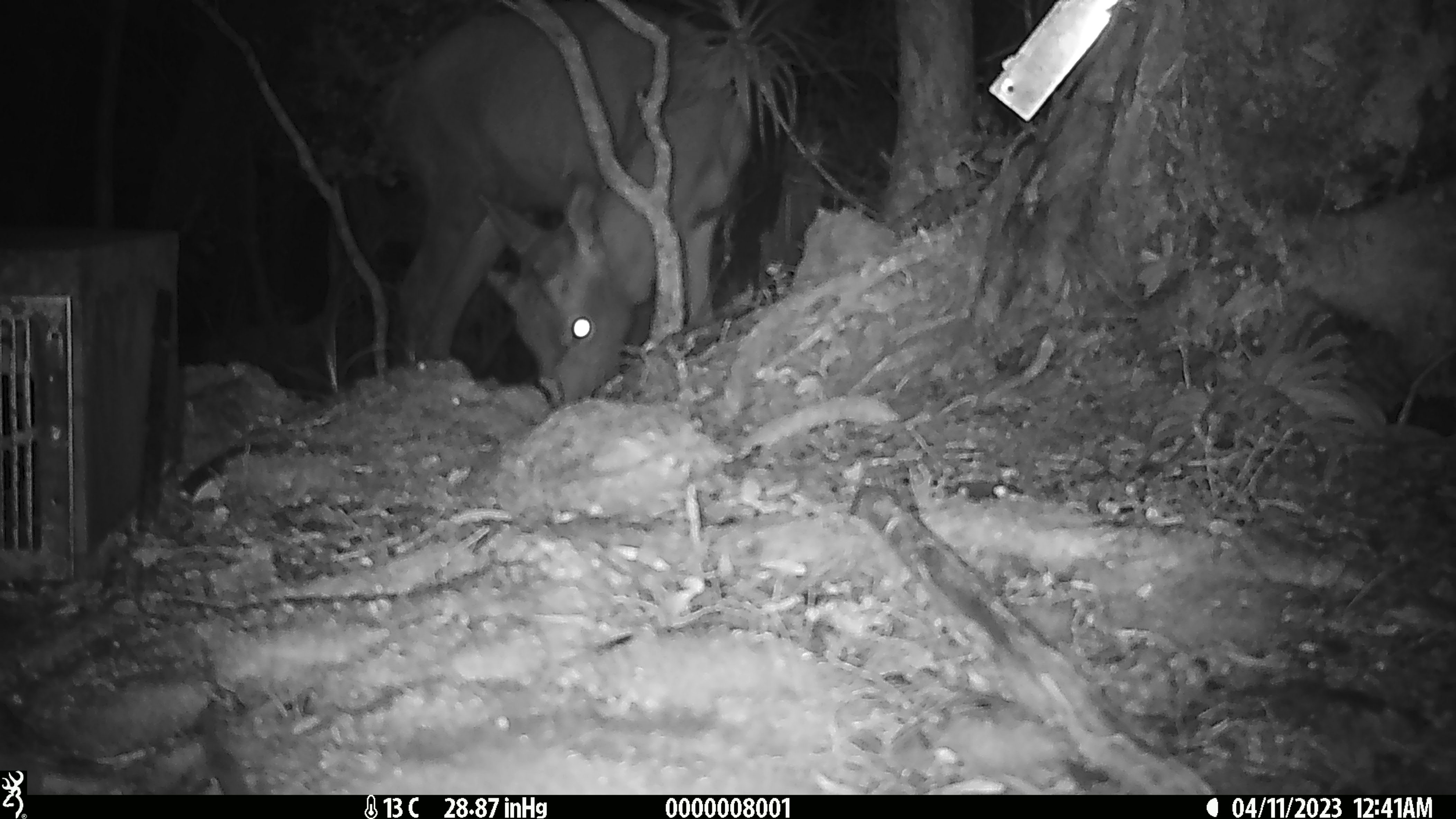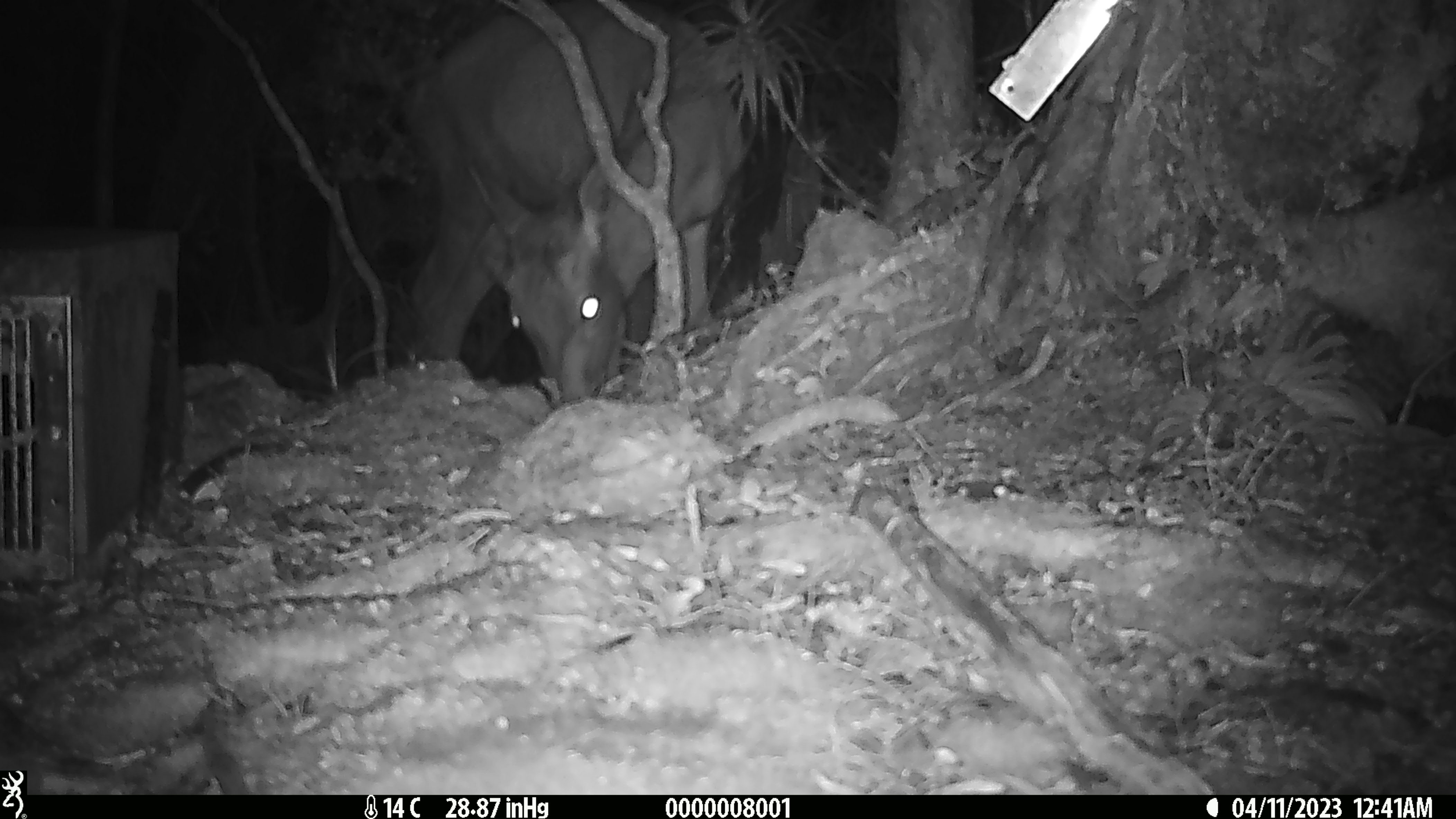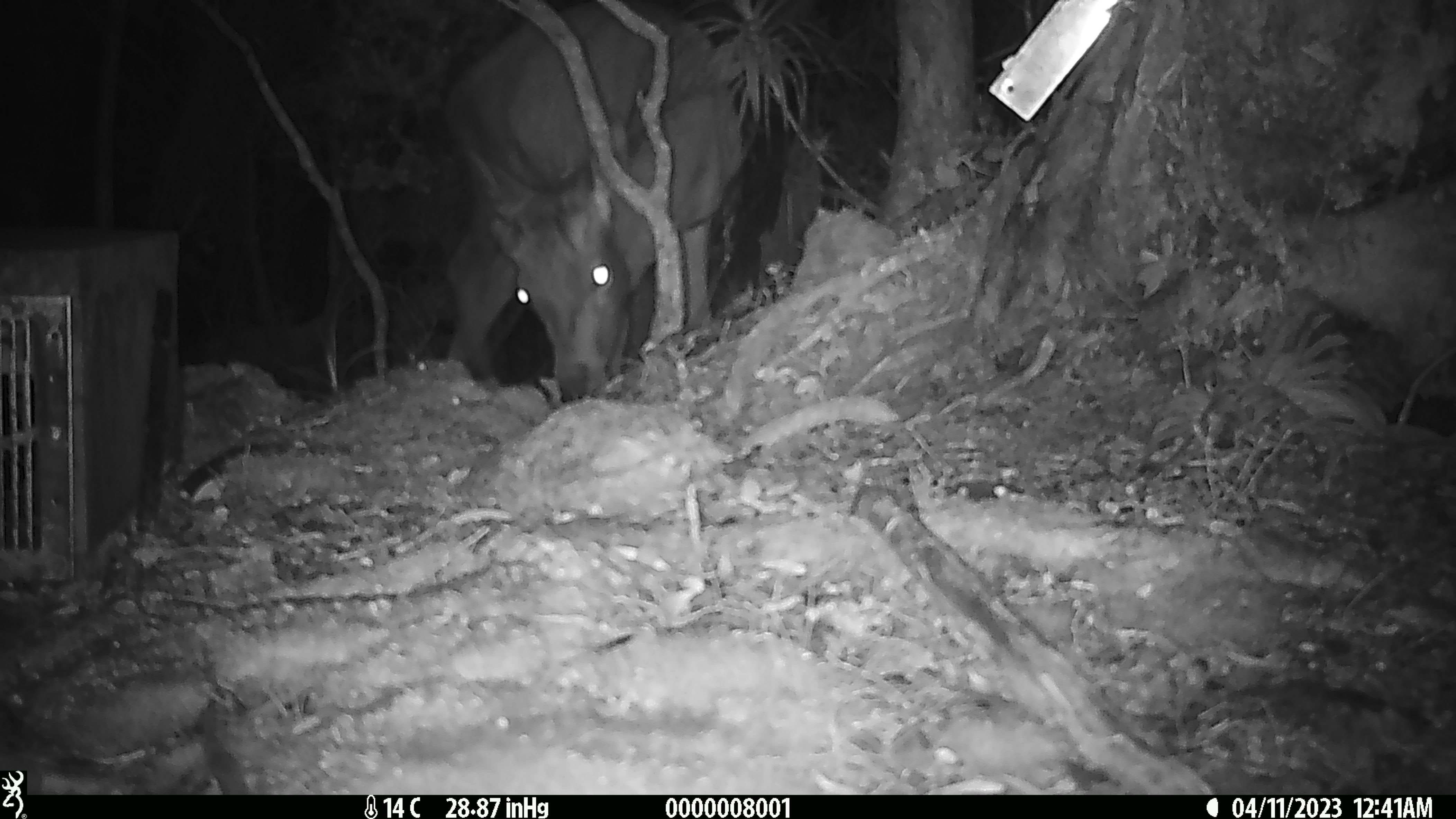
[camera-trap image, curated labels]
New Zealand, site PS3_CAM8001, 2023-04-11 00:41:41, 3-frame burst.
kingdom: Animalia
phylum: Chordata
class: Mammalia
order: Artiodactyla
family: Cervidae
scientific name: Cervidae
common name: deer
Deer (Cervidae).